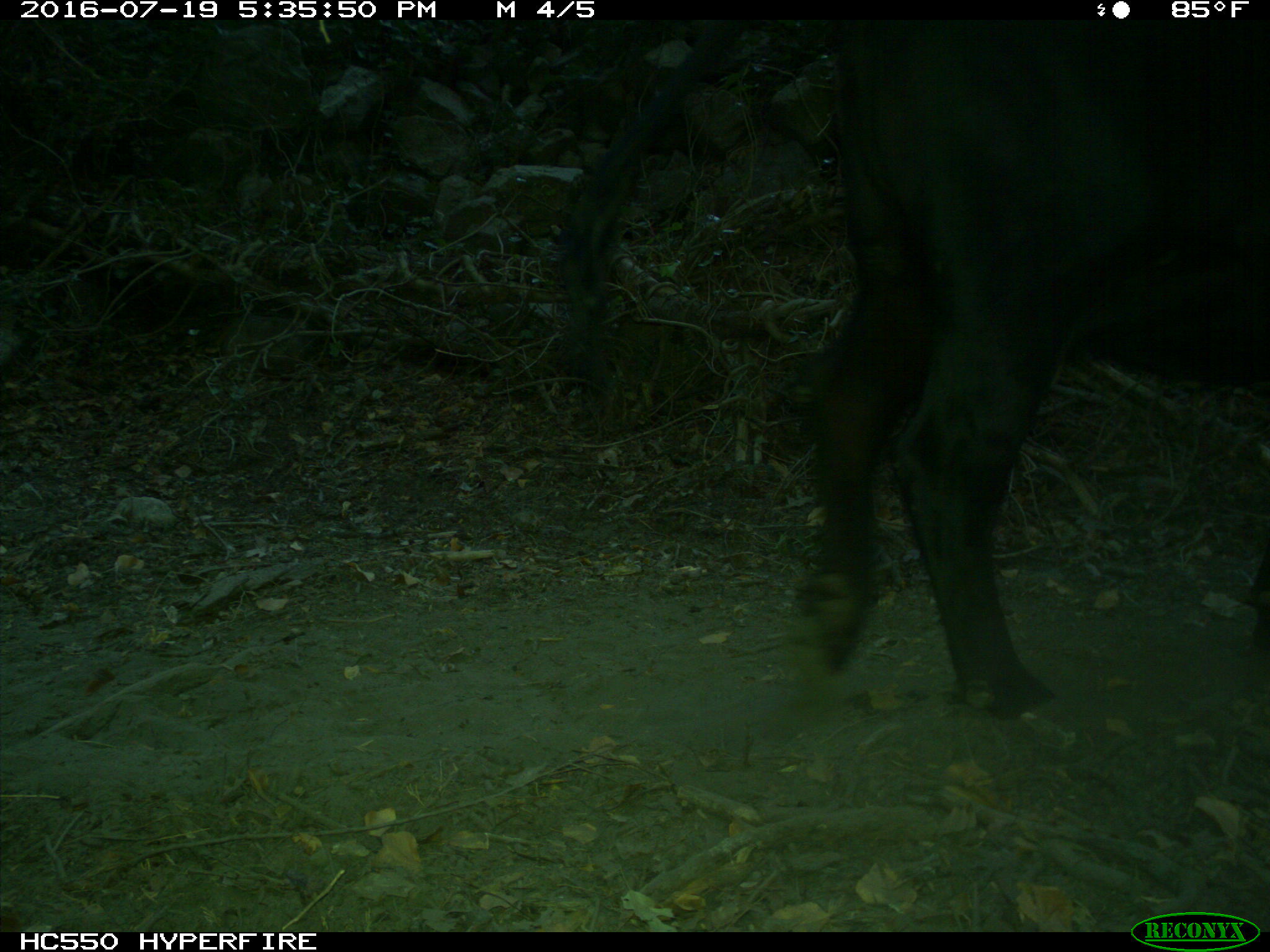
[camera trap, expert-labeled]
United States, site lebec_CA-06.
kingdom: Animalia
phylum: Chordata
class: Mammalia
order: Artiodactyla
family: Bovidae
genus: Bos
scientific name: Bos taurus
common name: domestic cow